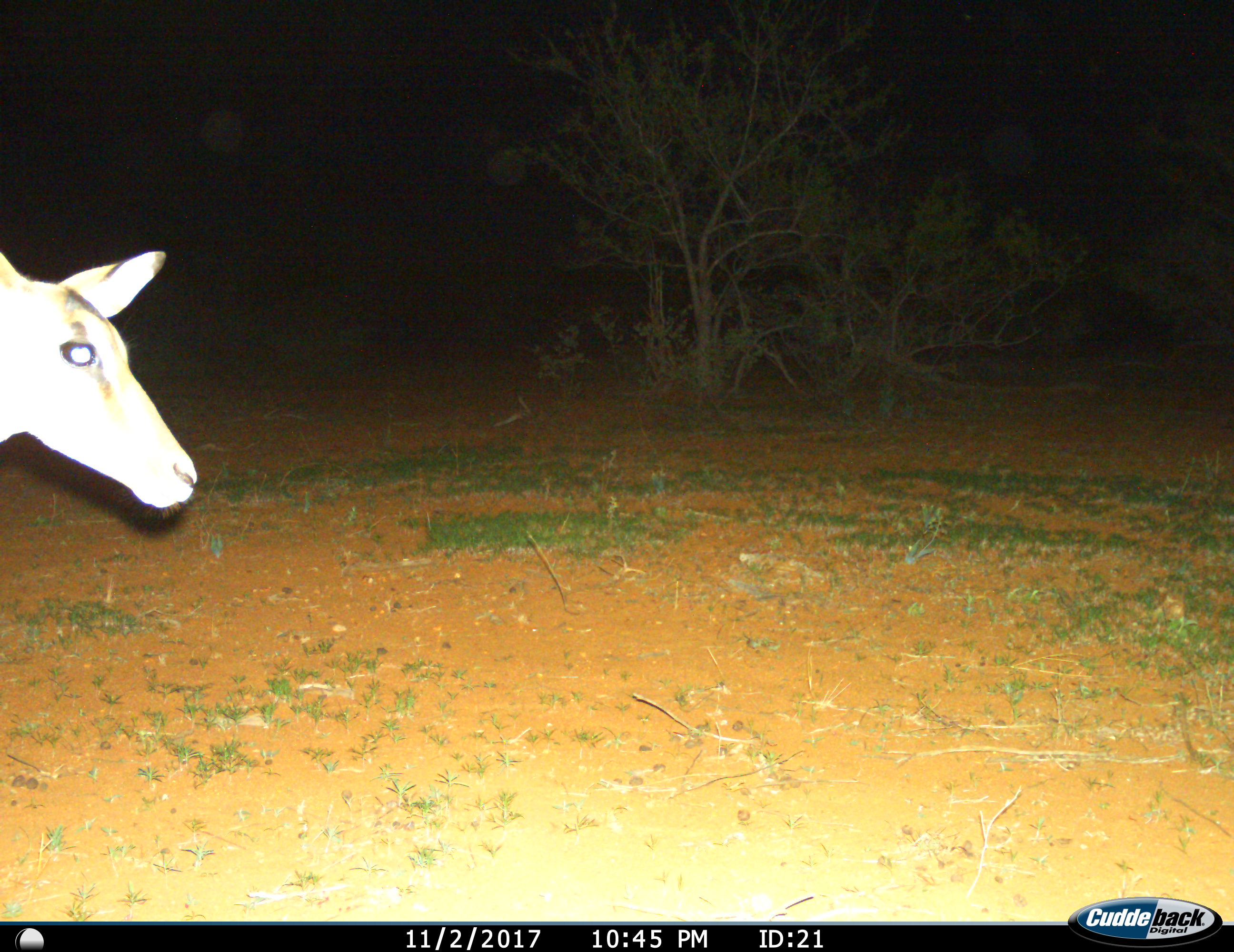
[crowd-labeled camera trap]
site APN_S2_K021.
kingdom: Animalia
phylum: Chordata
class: Mammalia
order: Artiodactyla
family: Bovidae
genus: Aepyceros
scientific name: Aepyceros melampus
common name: impala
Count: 1.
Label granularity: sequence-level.